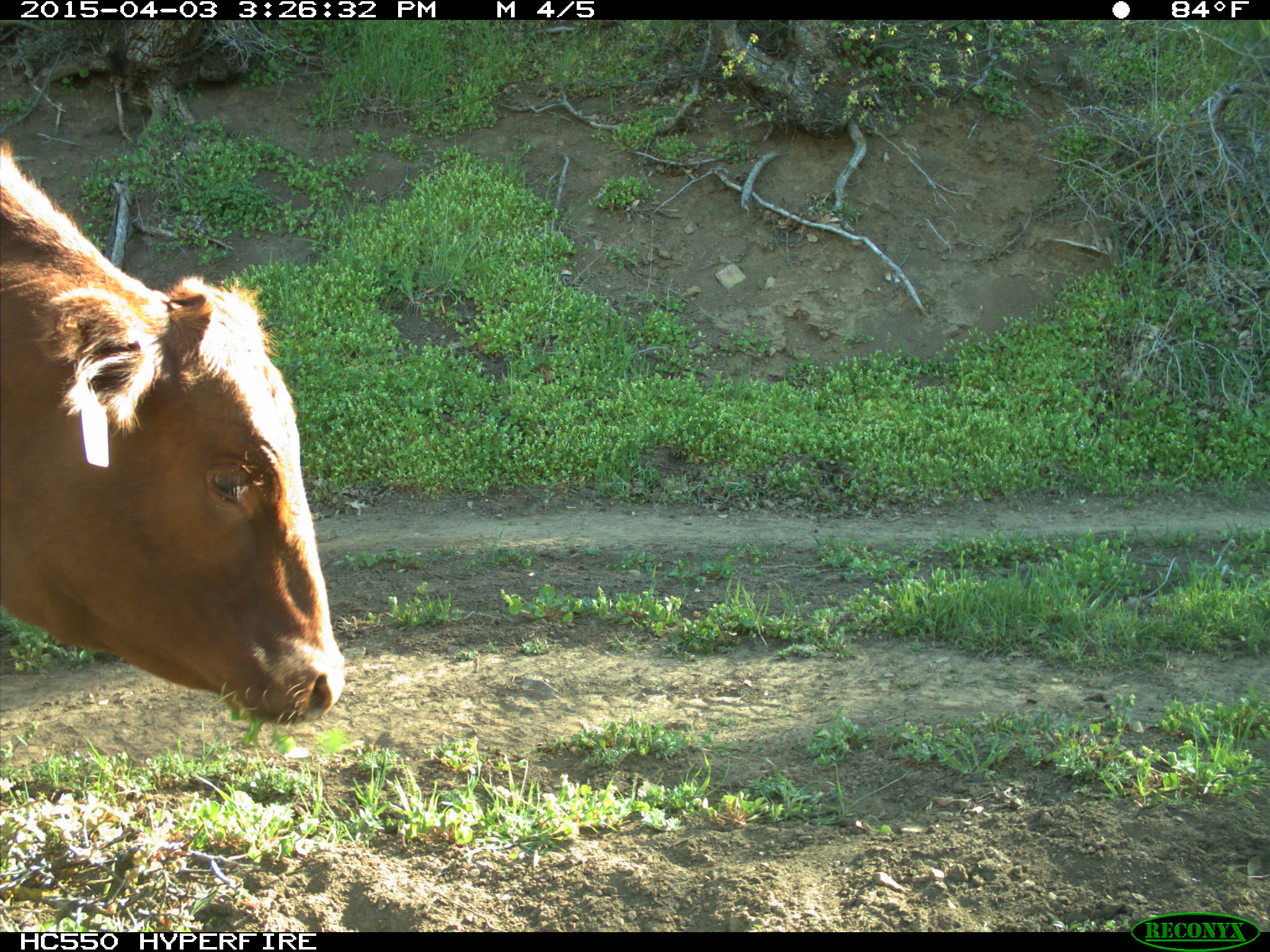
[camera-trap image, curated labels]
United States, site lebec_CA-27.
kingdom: Animalia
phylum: Chordata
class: Mammalia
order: Artiodactyla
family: Bovidae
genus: Bos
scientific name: Bos taurus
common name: domestic cow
Bos taurus (domestic cow).